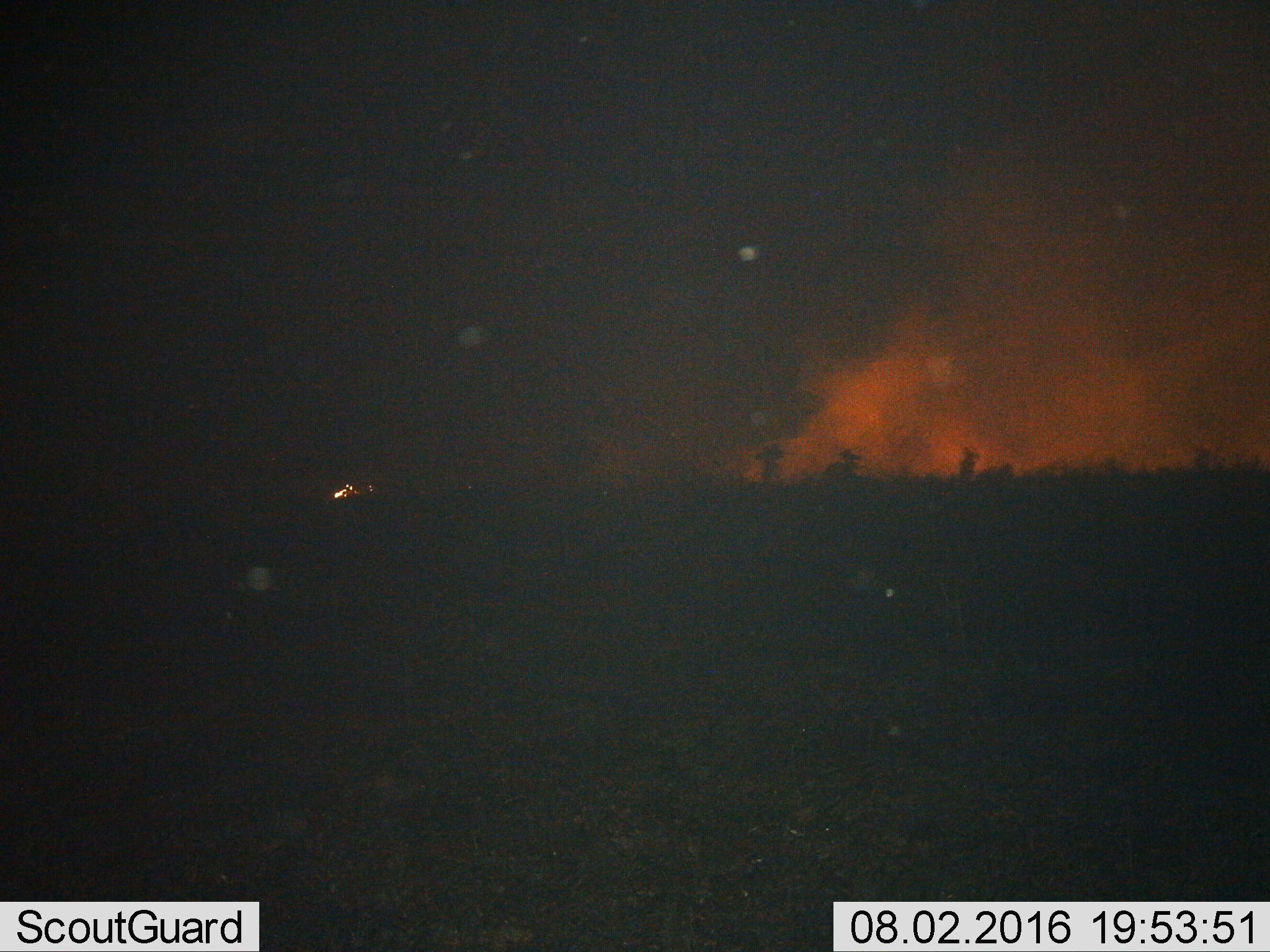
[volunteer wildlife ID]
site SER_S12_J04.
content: unidentified animal